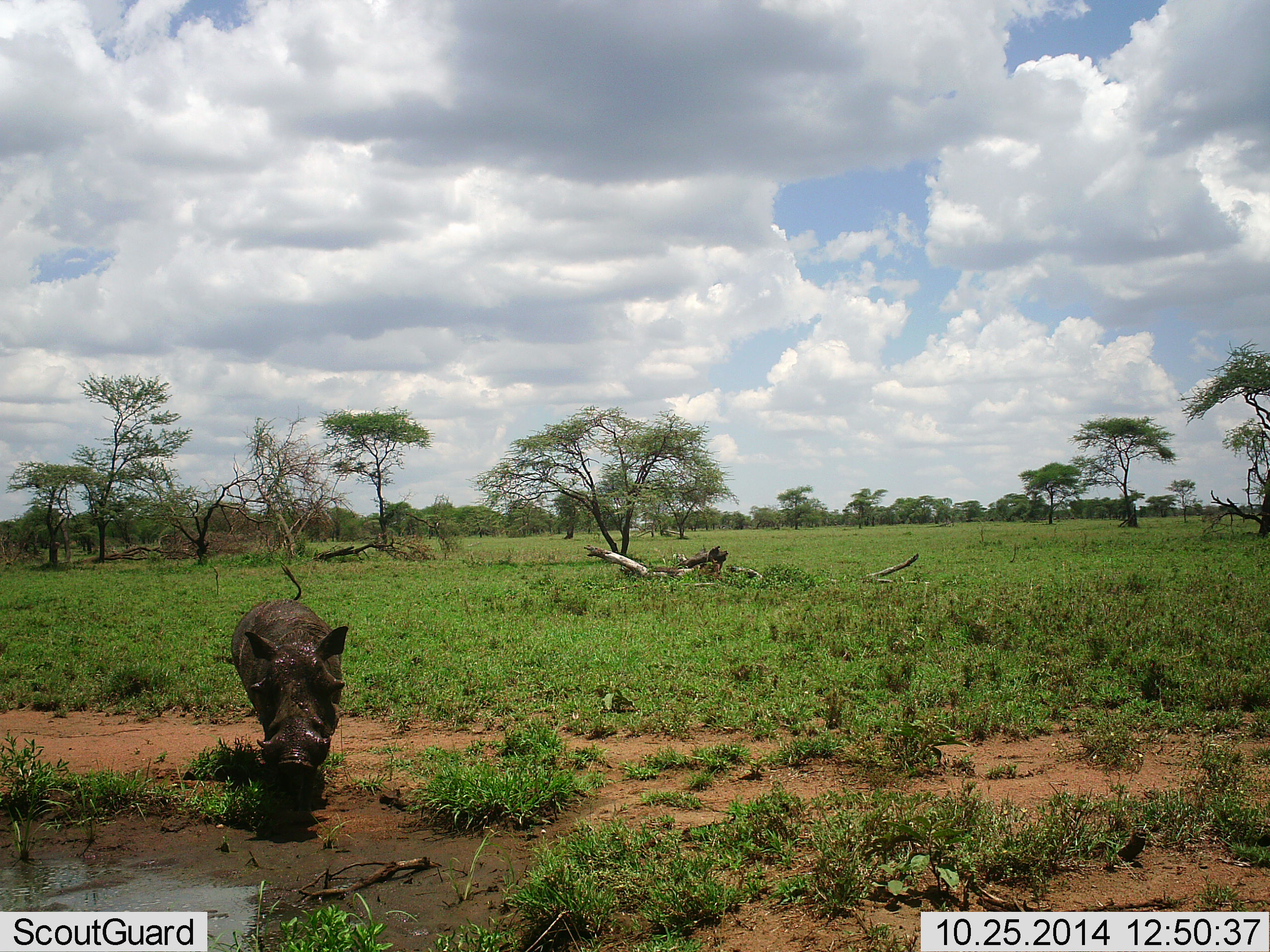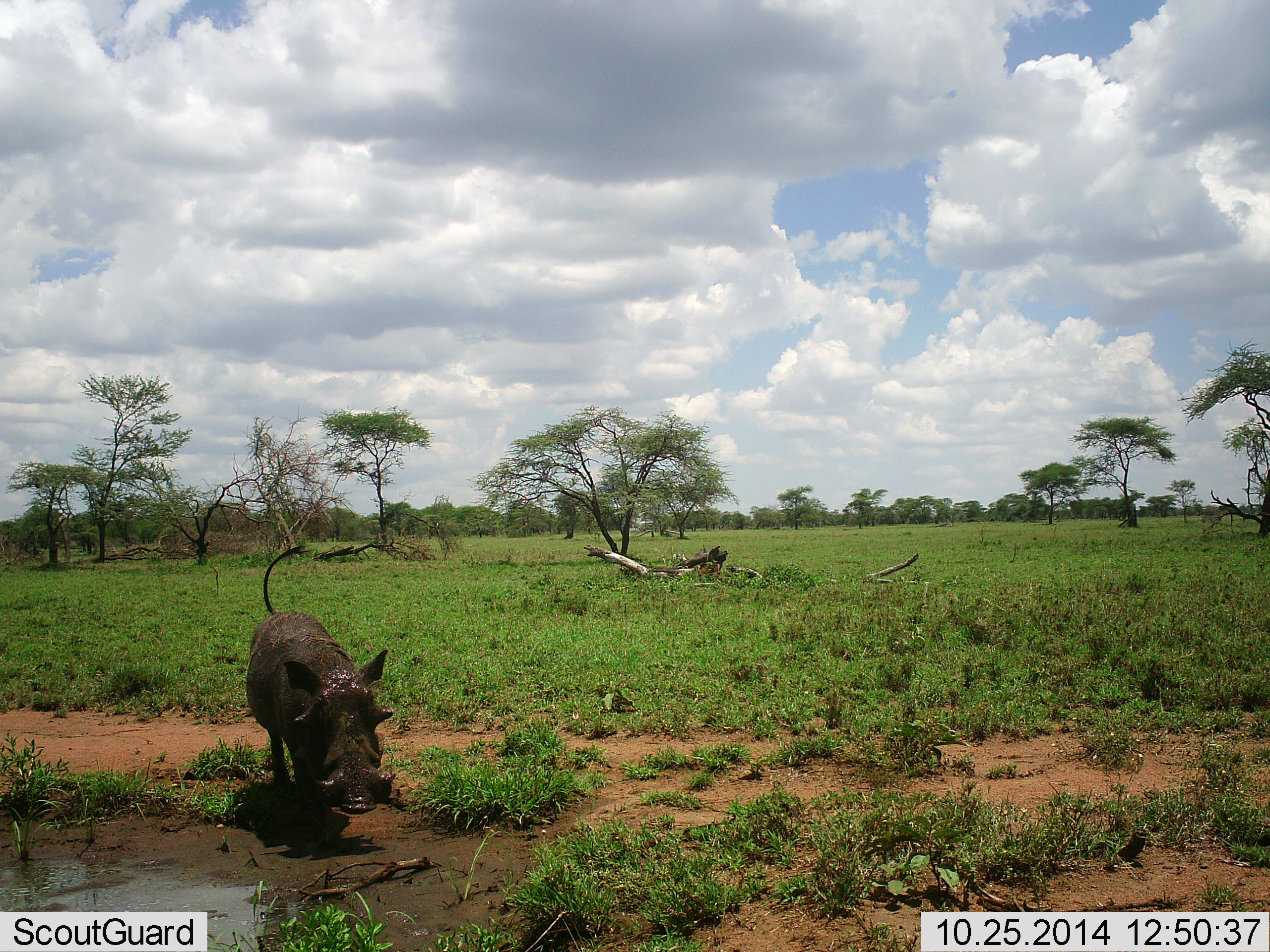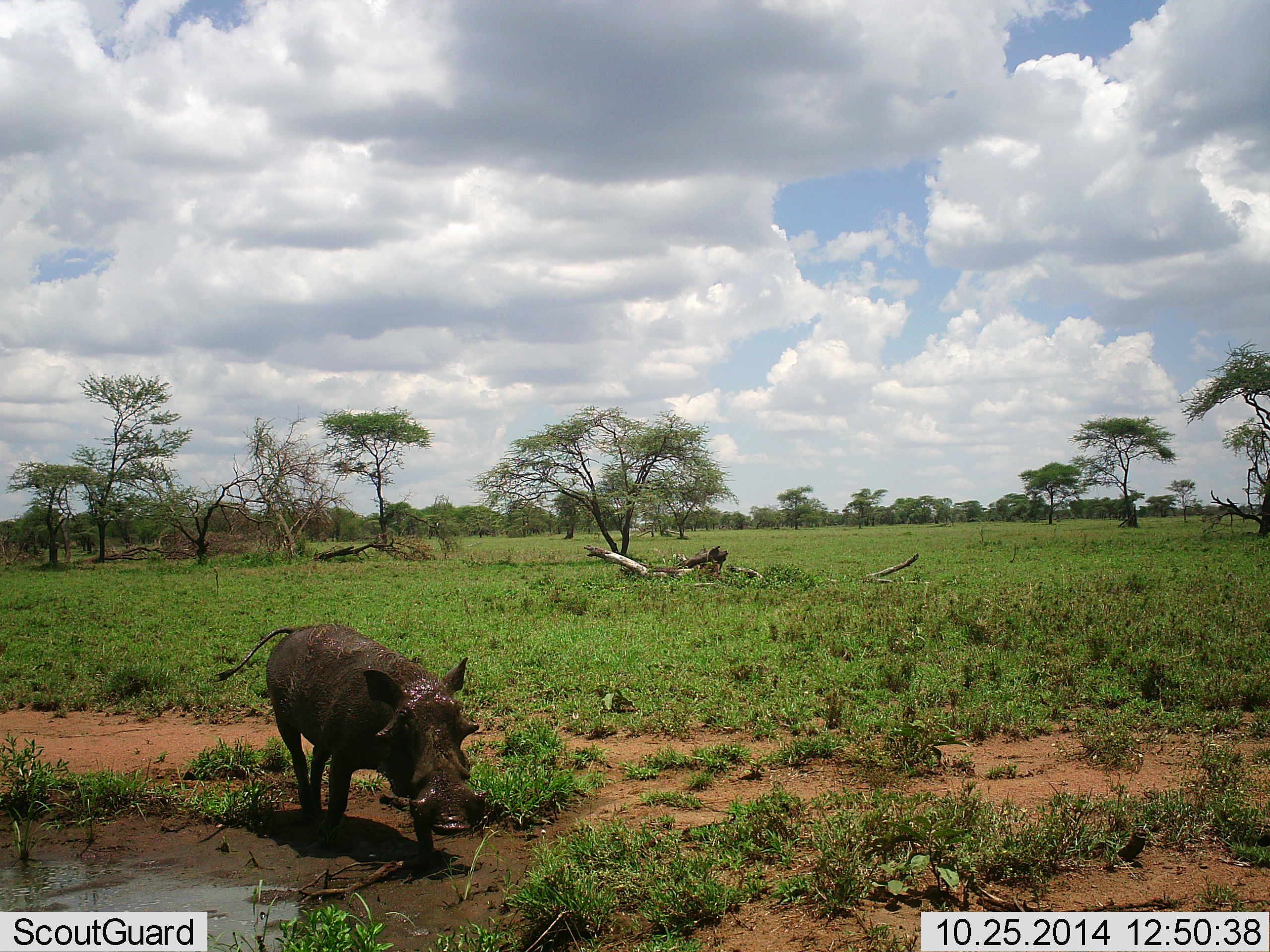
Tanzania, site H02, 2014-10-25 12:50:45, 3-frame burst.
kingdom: Animalia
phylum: Chordata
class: Mammalia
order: Artiodactyla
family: Suidae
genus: Phacochoerus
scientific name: Phacochoerus africanus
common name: warthog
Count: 1.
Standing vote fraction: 10%.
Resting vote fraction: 0%.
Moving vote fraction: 100%.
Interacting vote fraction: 0%.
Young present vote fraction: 0%.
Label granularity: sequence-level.